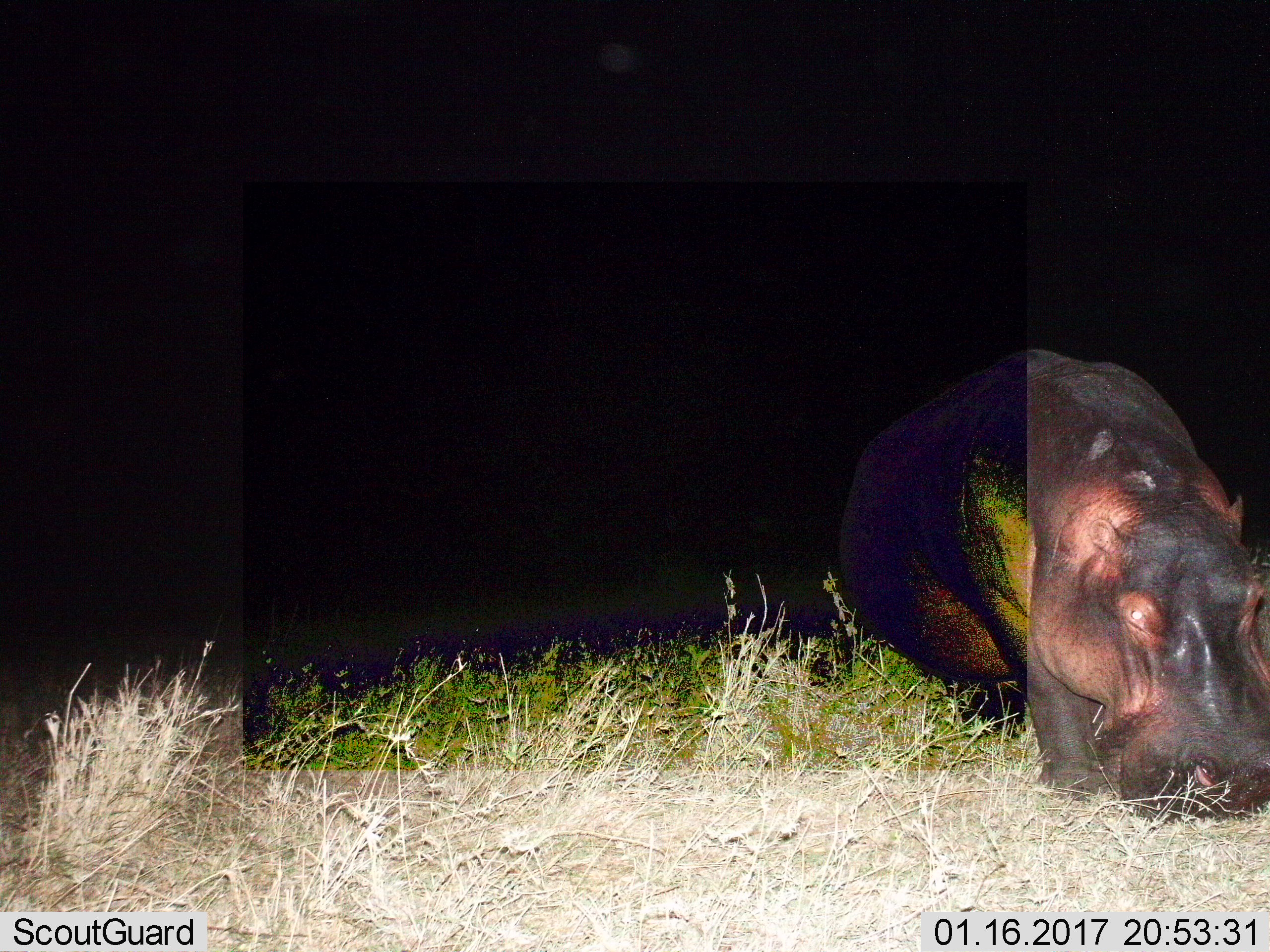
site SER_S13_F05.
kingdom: Animalia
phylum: Chordata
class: Mammalia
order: Artiodactyla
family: Hippopotamidae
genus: Hippopotamus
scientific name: Hippopotamus amphibius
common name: hippopotamus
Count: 1.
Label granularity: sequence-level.